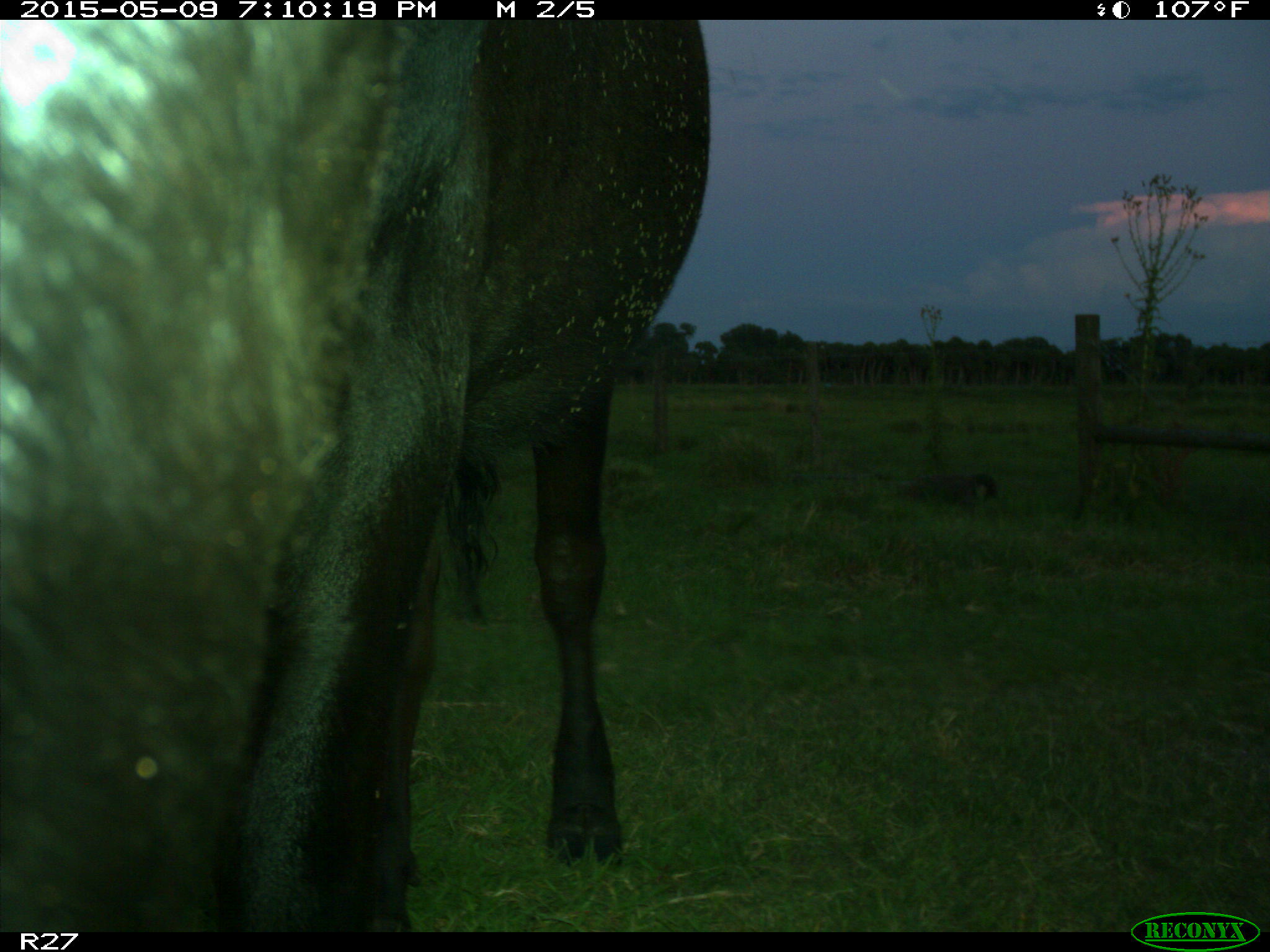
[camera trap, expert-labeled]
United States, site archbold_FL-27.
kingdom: Animalia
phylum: Chordata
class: Mammalia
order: Artiodactyla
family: Bovidae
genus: Bos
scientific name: Bos taurus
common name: domestic cow